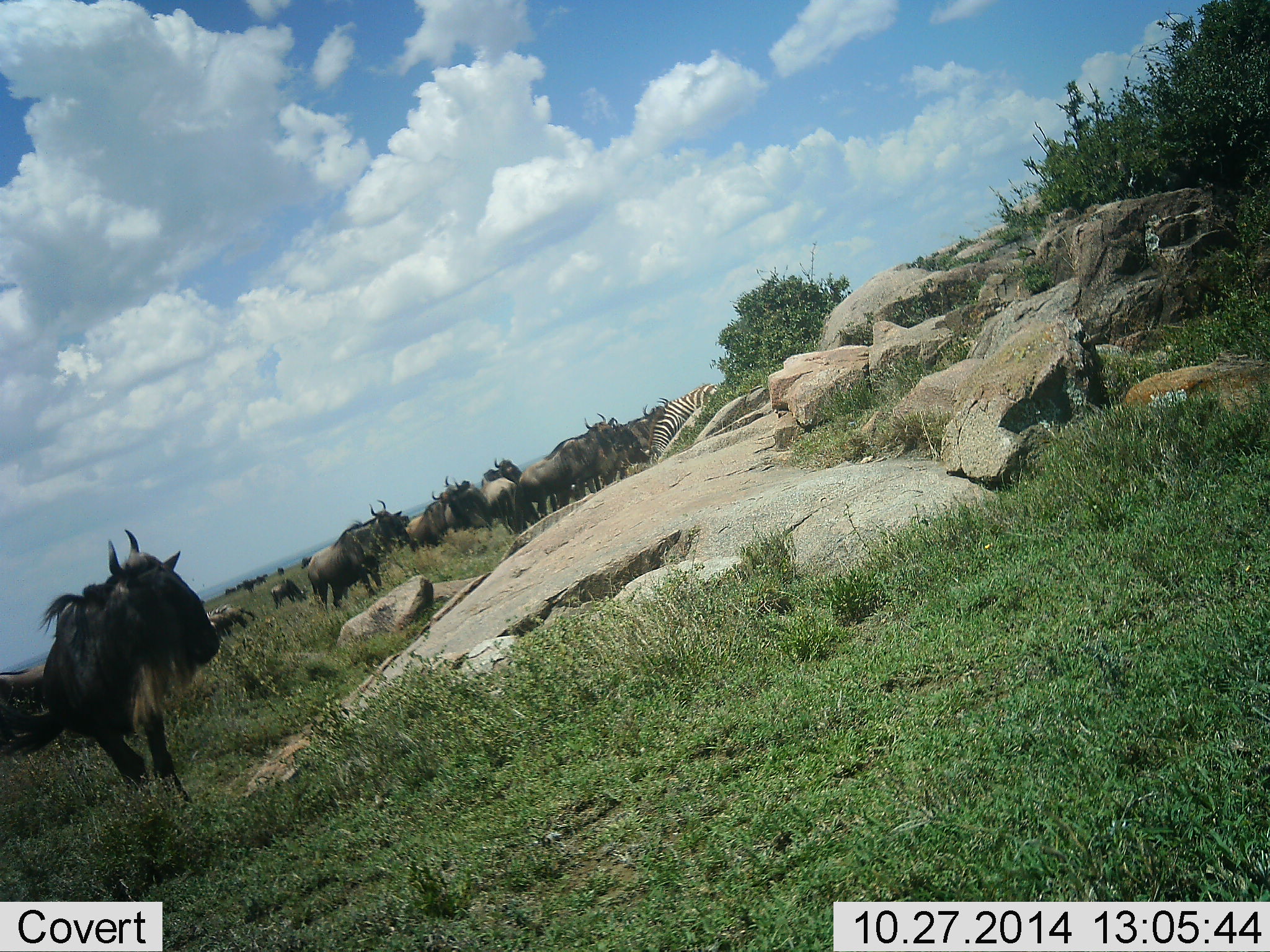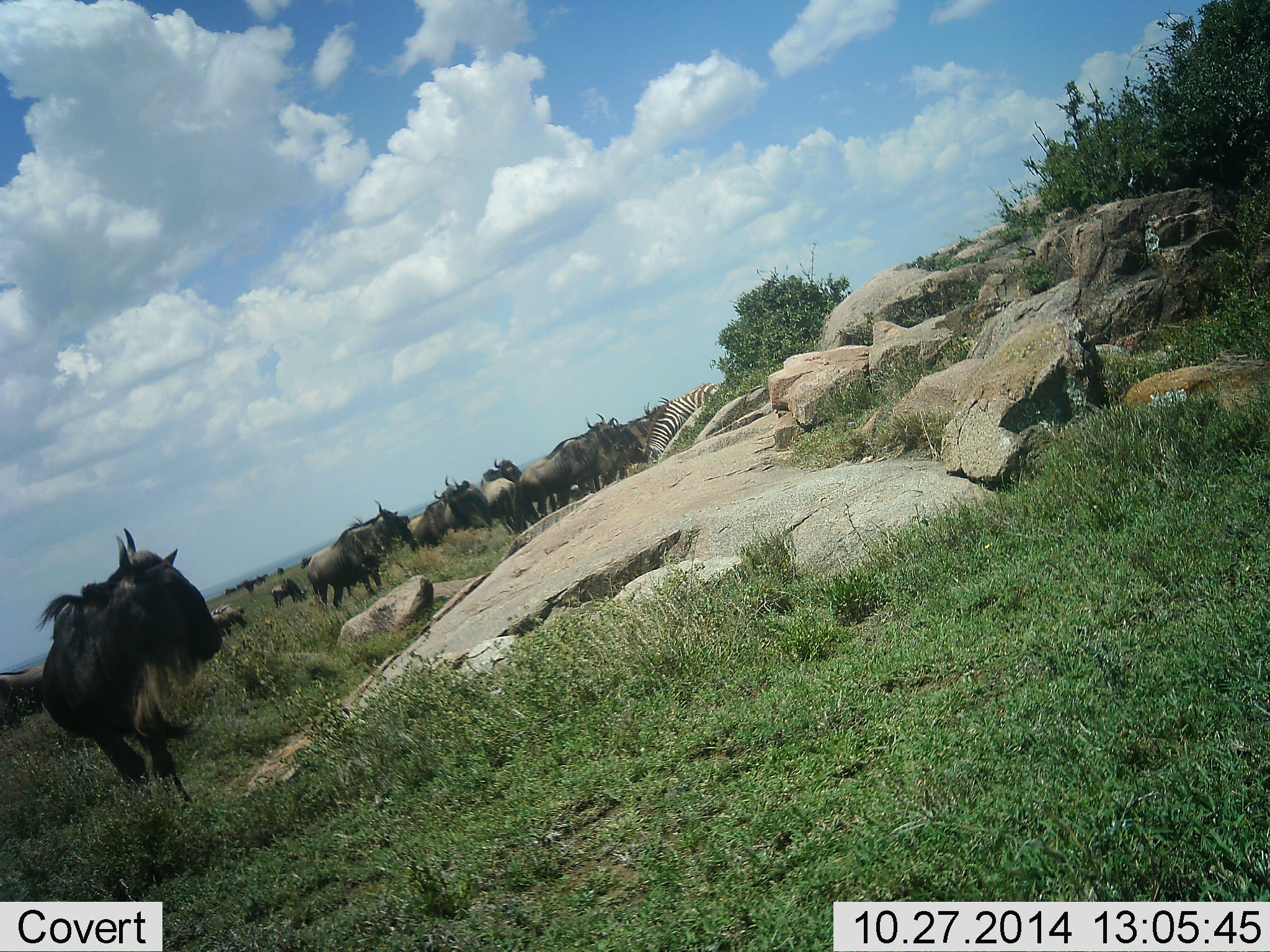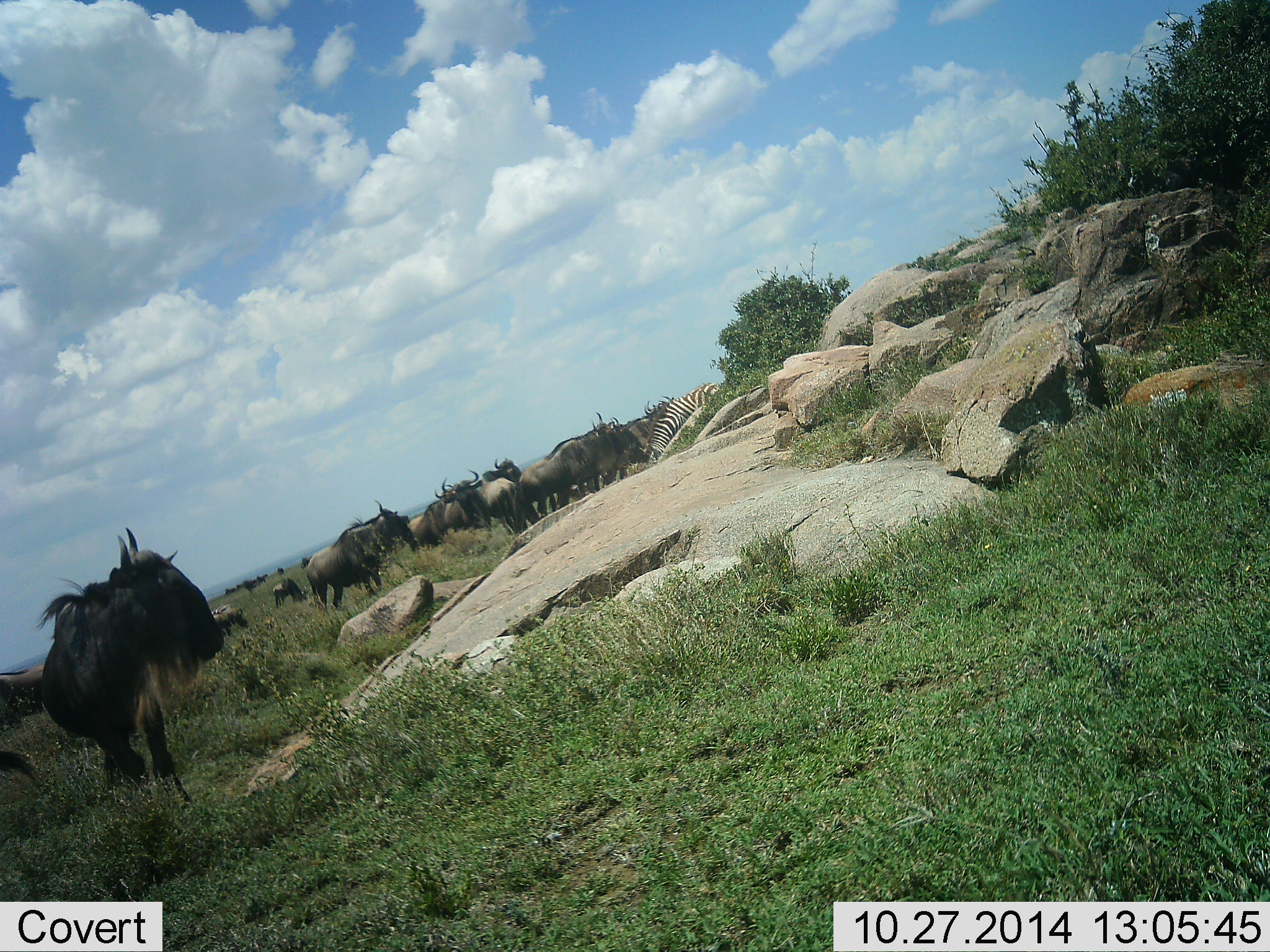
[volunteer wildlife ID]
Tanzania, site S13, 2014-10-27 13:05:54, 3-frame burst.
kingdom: Animalia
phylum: Chordata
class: Mammalia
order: Artiodactyla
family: Bovidae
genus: Connochaetes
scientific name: Connochaetes taurinus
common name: blue wildebeest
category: wildebeest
Wildebeest (blue wildebeest) (Connochaetes taurinus), count 11-50. Behavior (volunteer vote fractions): standing 100%, resting 0%, moving 18%, interacting 0%. Young present (vote fraction): 0%. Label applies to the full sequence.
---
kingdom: Animalia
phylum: Chordata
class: Mammalia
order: Perissodactyla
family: Equidae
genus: Equus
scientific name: Equus quagga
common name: plains zebra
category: zebra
Zebra (plains zebra) (Equus quagga), count 1. Behavior (volunteer vote fractions): standing 50%, resting 0%, moving 0%, interacting 0%. Young present (vote fraction): 0%. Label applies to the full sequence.